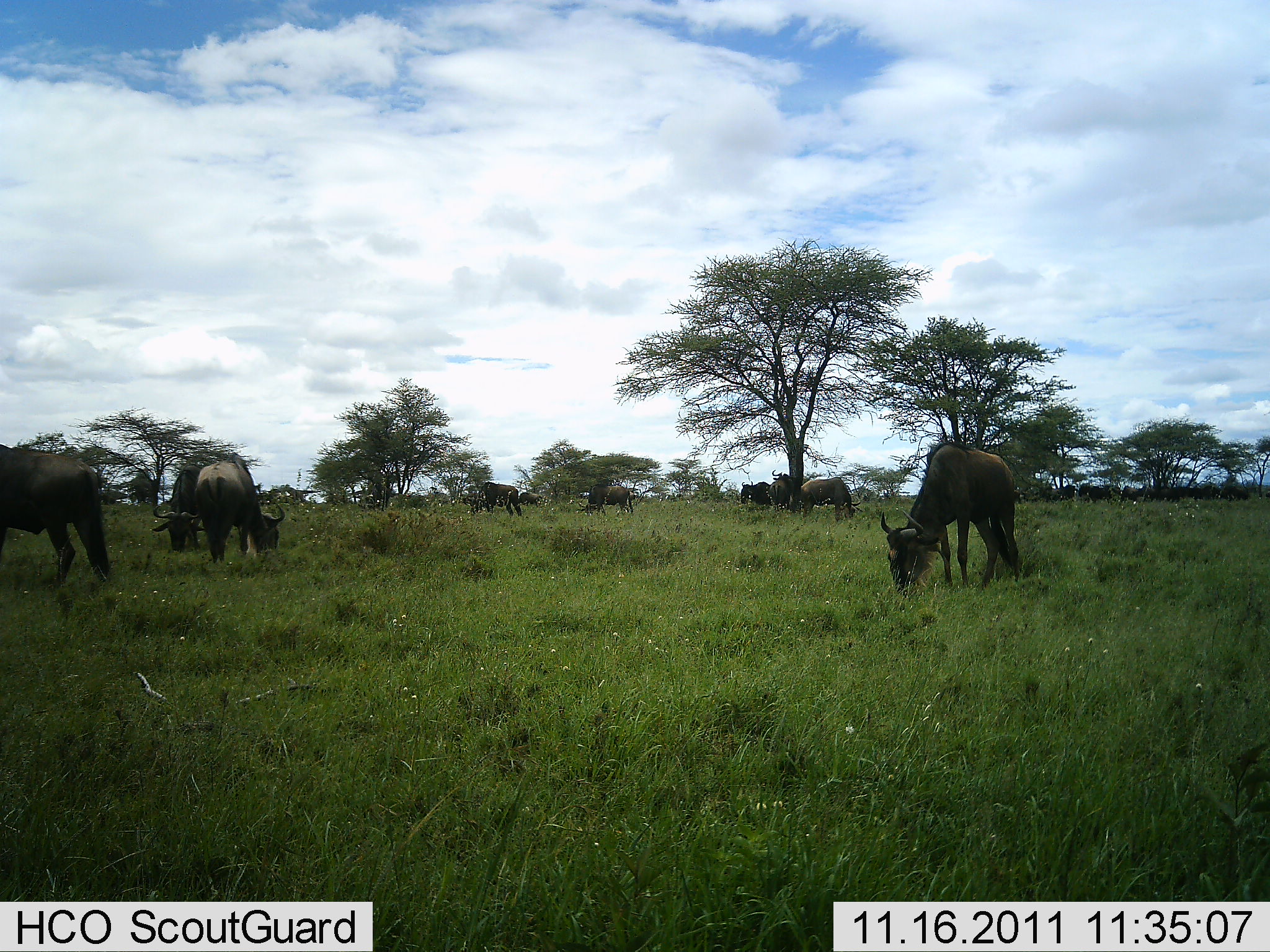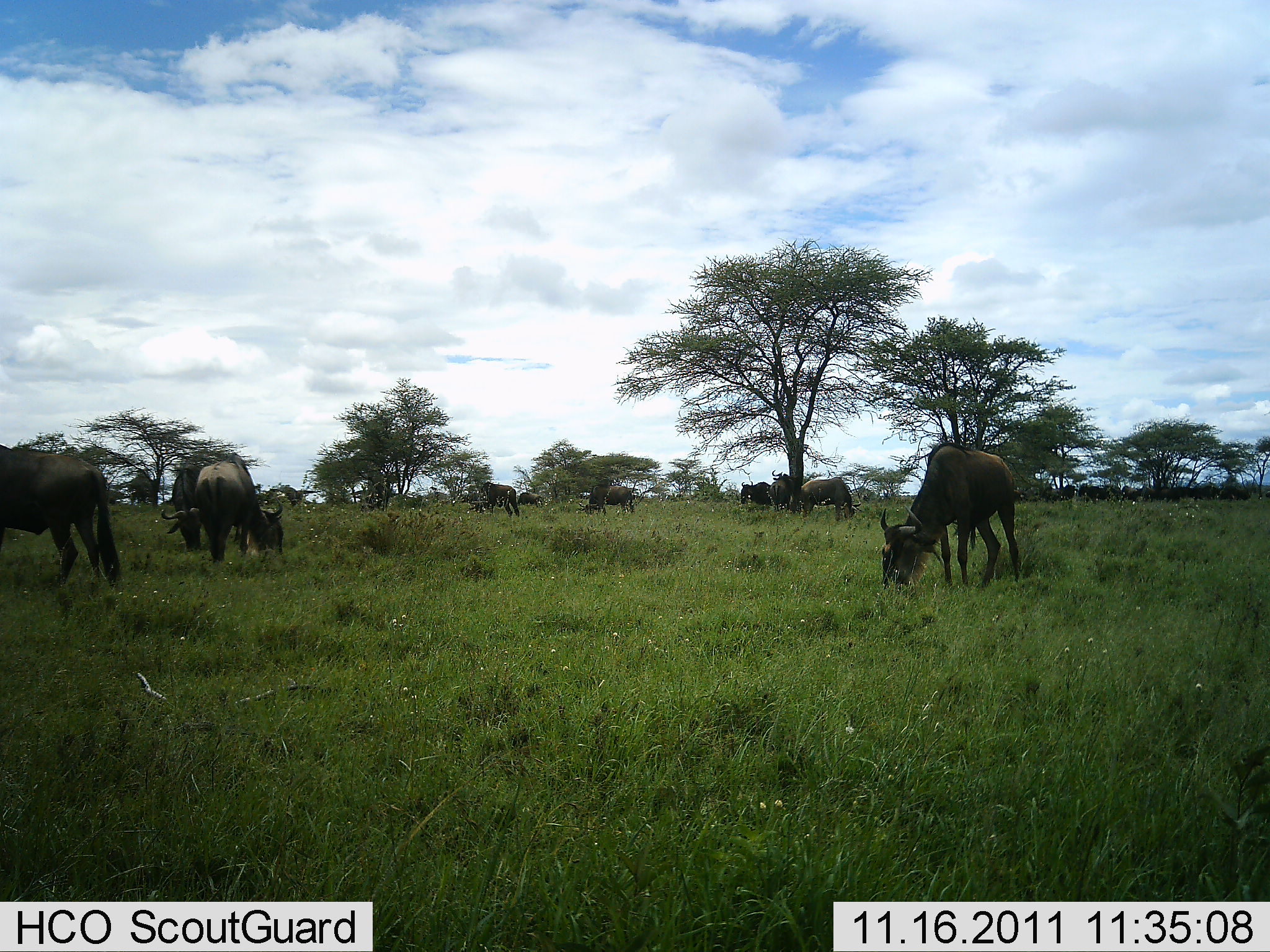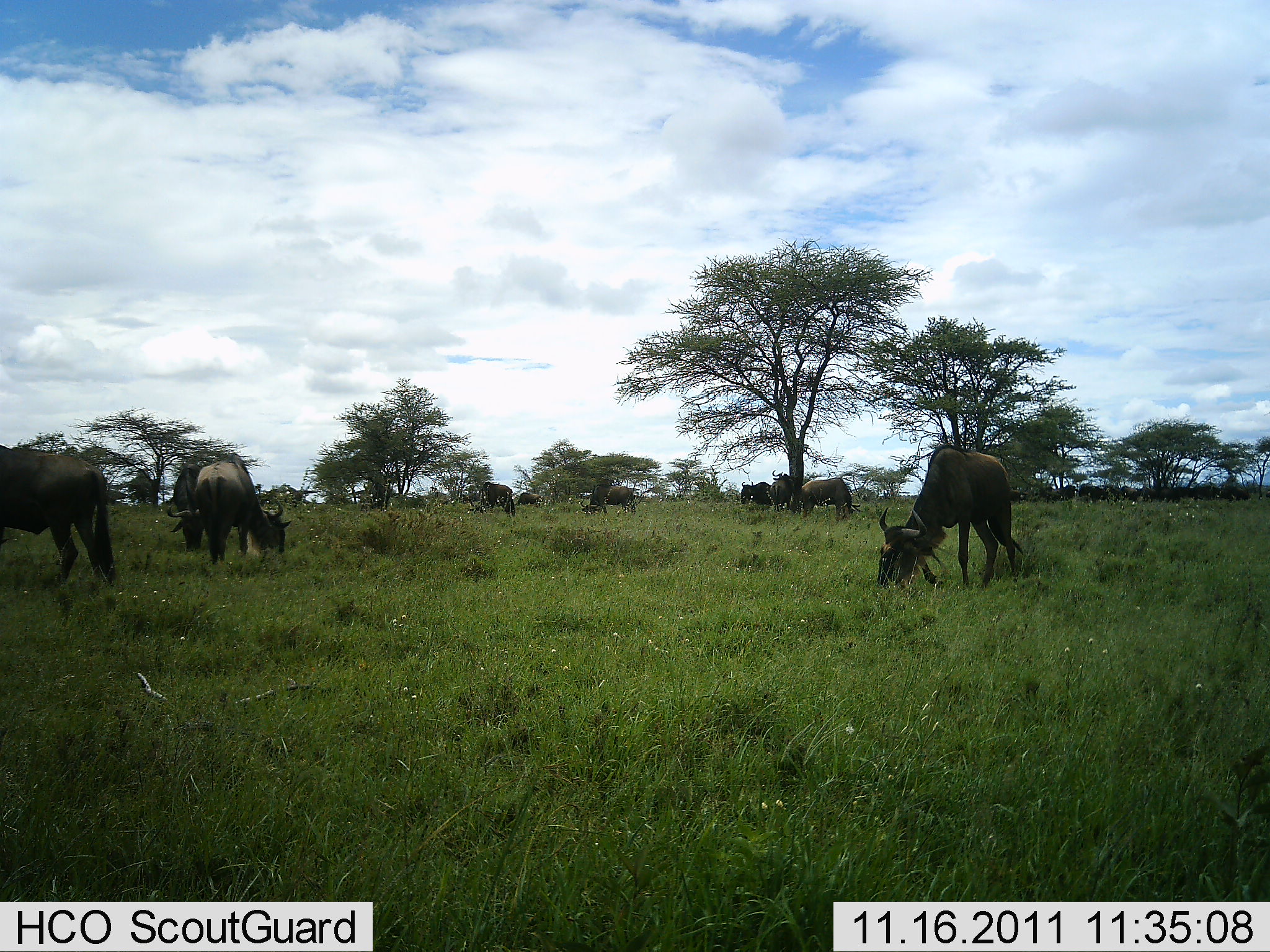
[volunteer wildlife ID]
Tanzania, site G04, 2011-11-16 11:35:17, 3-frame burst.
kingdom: Animalia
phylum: Chordata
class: Mammalia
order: Artiodactyla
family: Bovidae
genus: Connochaetes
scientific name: Connochaetes taurinus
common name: blue wildebeest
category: wildebeest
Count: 11-50.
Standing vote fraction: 50%.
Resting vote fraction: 0%.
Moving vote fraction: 0%.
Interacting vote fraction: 0%.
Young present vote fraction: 0%.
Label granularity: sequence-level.